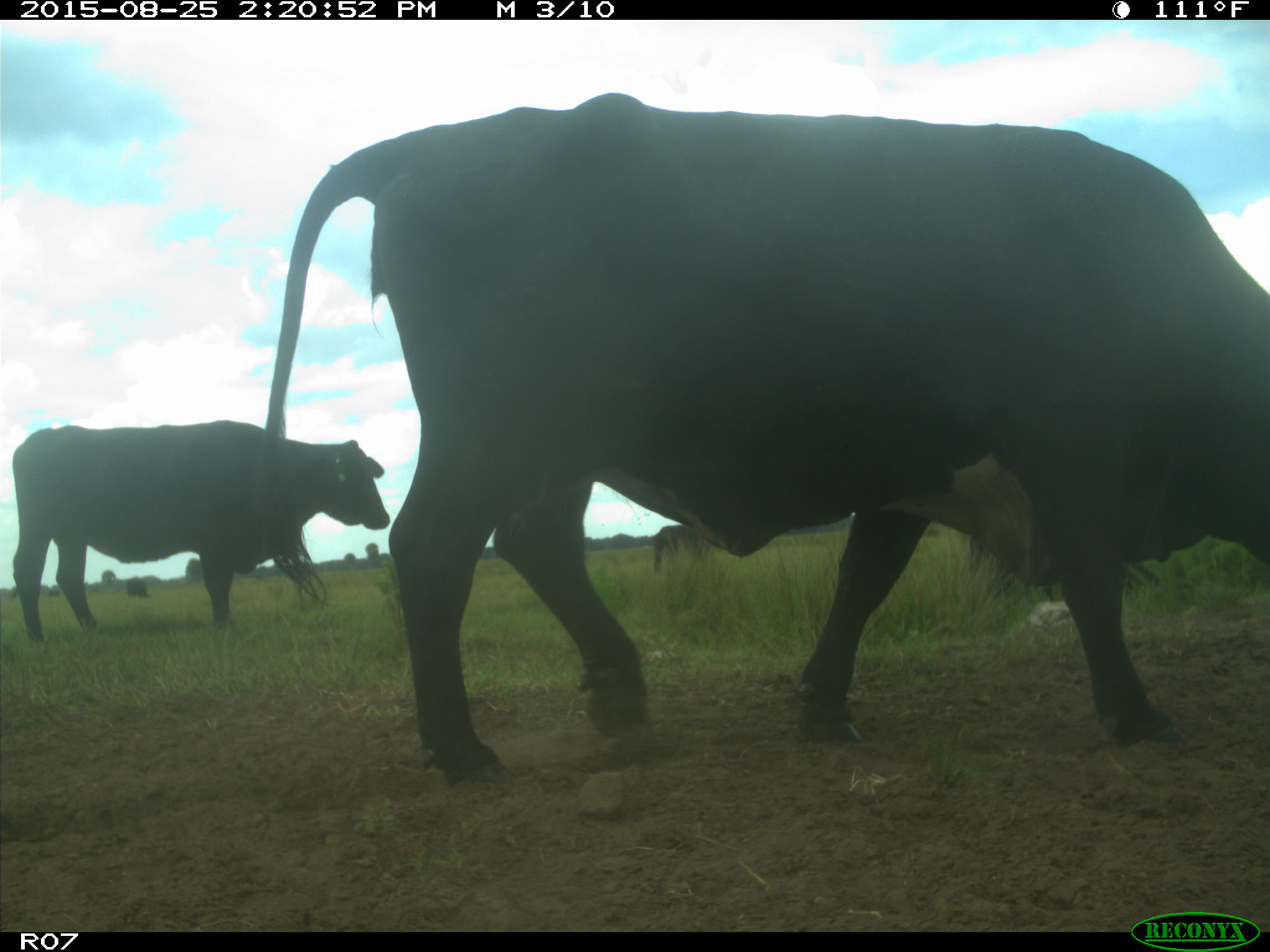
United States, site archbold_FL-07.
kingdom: Animalia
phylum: Chordata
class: Mammalia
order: Artiodactyla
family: Bovidae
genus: Bos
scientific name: Bos taurus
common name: domestic cow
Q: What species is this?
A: Bos taurus (domestic cow).